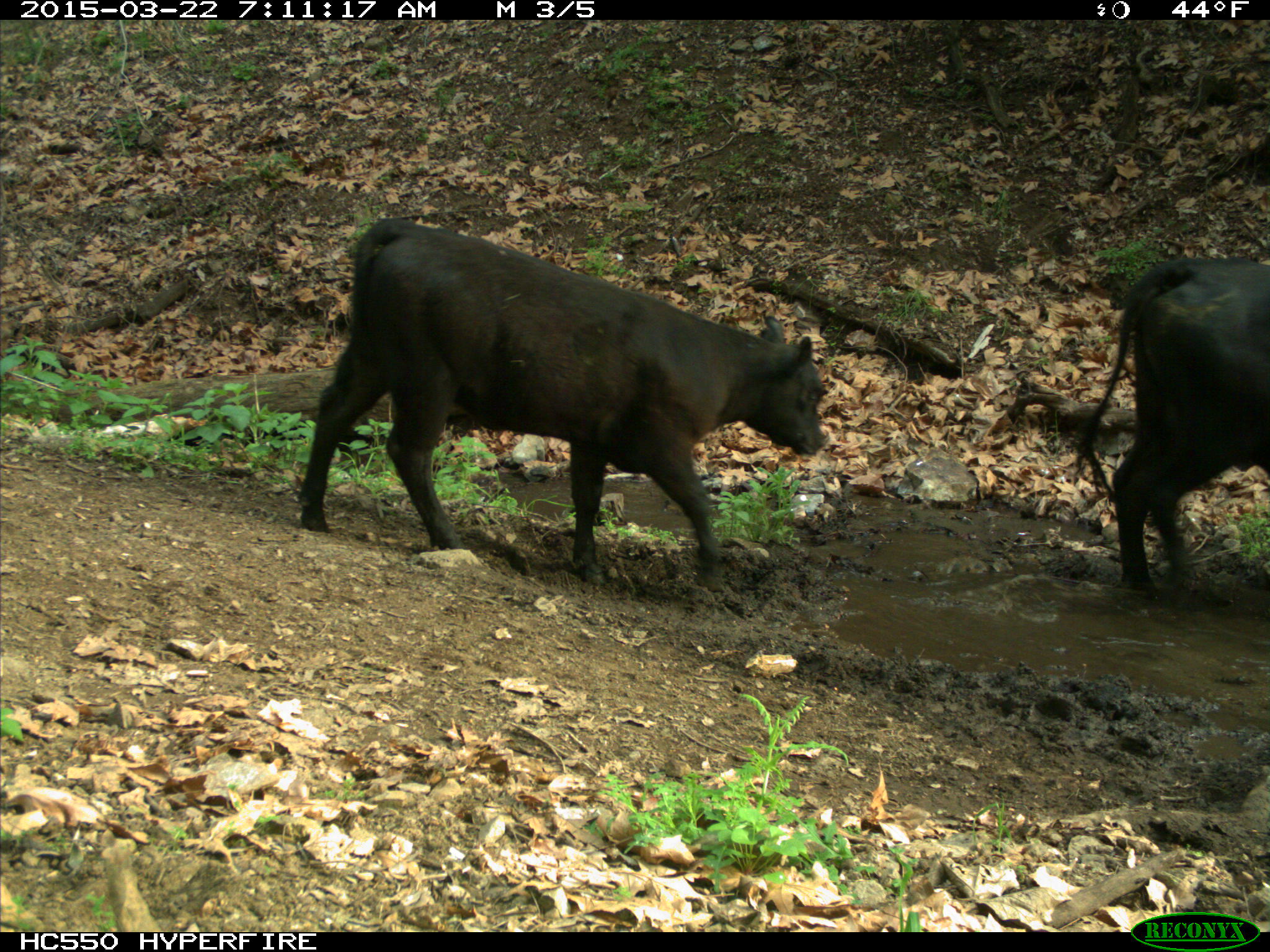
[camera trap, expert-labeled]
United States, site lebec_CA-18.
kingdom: Animalia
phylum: Chordata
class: Mammalia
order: Artiodactyla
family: Bovidae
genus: Bos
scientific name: Bos taurus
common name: domestic cow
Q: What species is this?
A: Bos taurus (domestic cow).